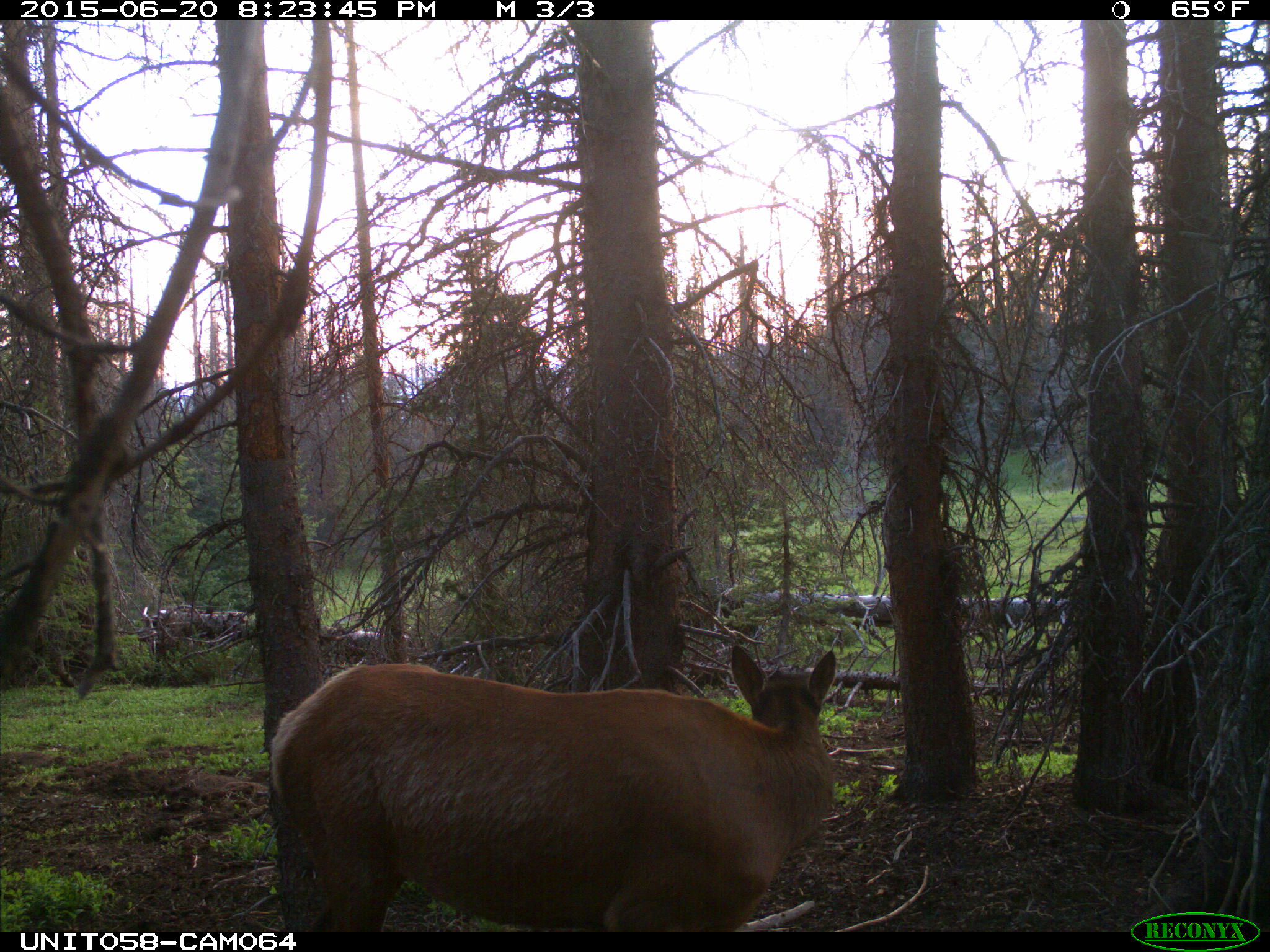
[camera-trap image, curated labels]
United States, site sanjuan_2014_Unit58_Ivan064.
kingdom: Animalia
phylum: Chordata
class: Mammalia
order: Artiodactyla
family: Cervidae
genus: Cervus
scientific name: Cervus elaphus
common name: red deer